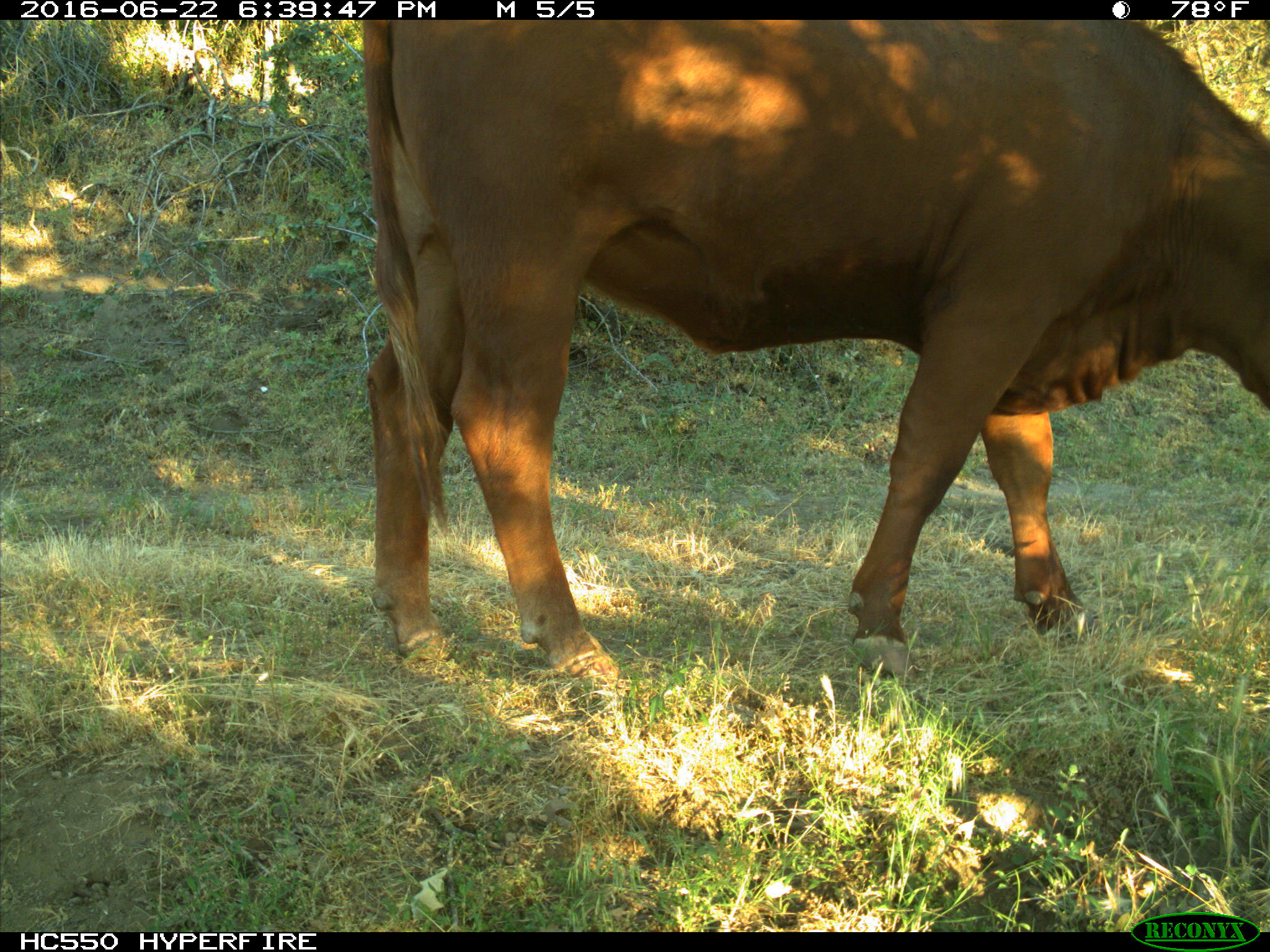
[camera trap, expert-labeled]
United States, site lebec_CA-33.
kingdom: Animalia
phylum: Chordata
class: Mammalia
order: Artiodactyla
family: Bovidae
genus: Bos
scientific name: Bos taurus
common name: domestic cow